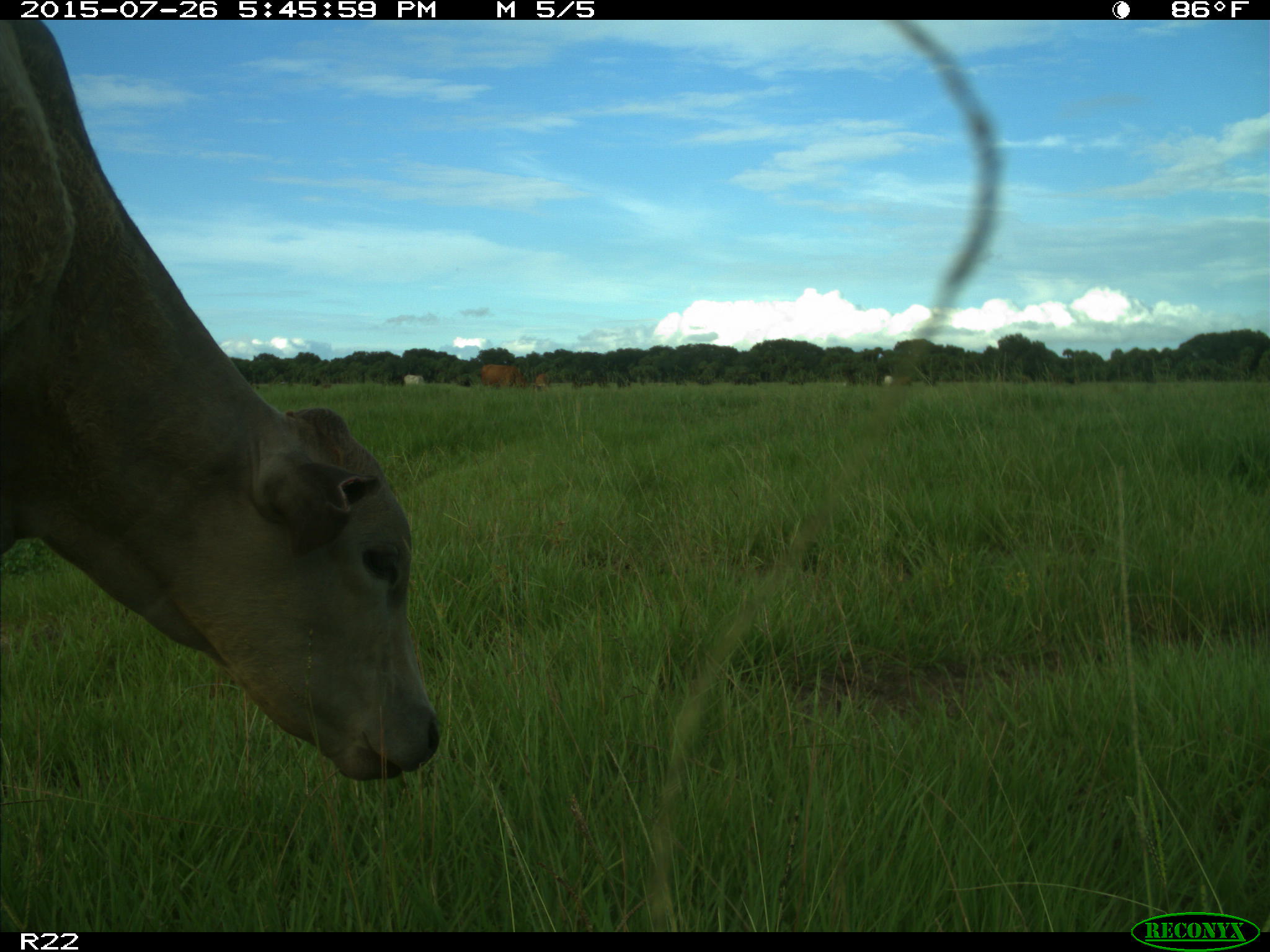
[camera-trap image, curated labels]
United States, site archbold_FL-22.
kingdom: Animalia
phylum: Chordata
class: Mammalia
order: Artiodactyla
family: Bovidae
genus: Bos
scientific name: Bos taurus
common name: domestic cow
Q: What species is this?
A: Bos taurus (domestic cow).